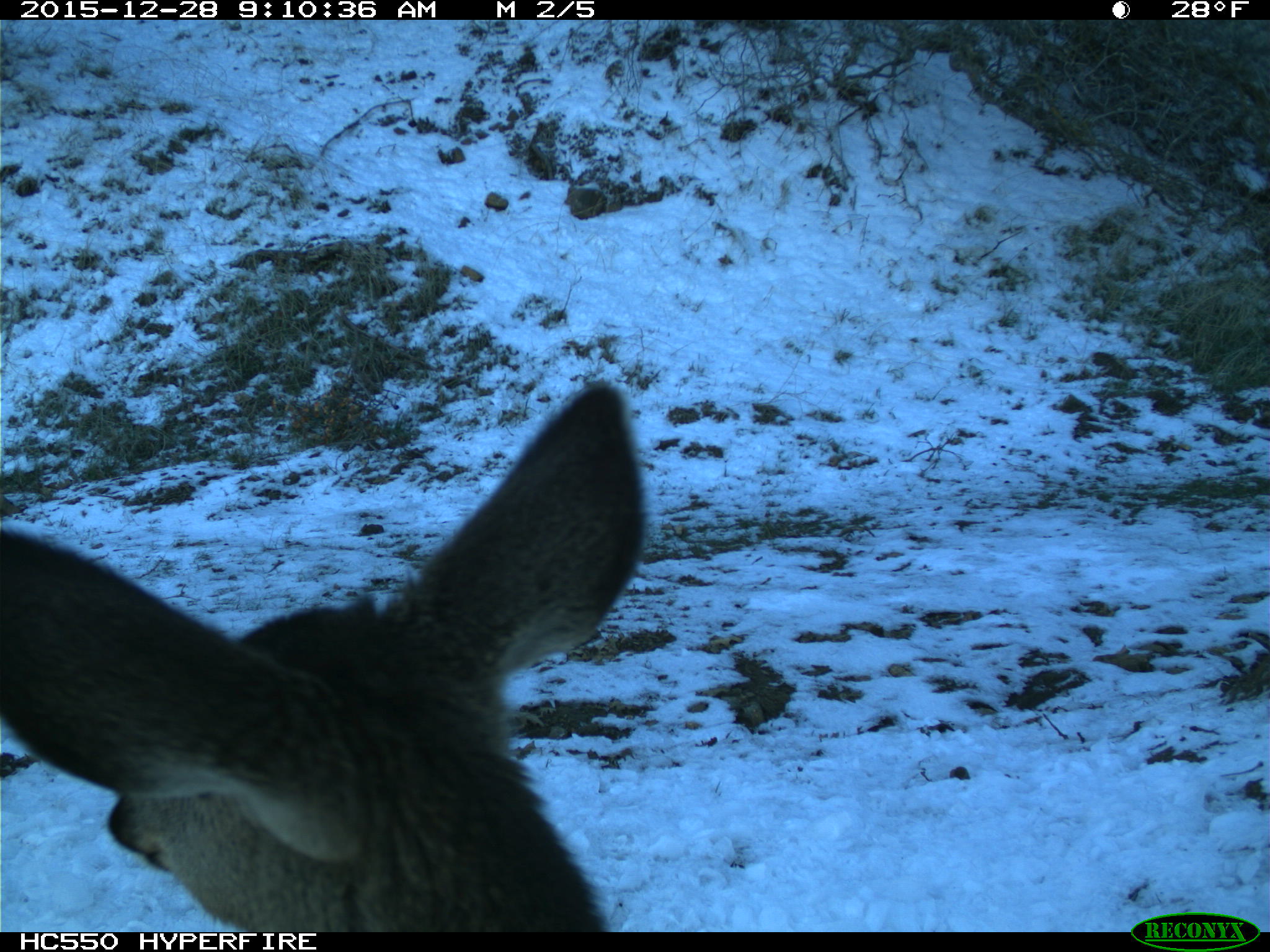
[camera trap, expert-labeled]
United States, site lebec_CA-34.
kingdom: Animalia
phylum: Chordata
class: Mammalia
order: Artiodactyla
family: Cervidae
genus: Odocoileus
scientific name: Odocoileus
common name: deer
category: unidentified deer